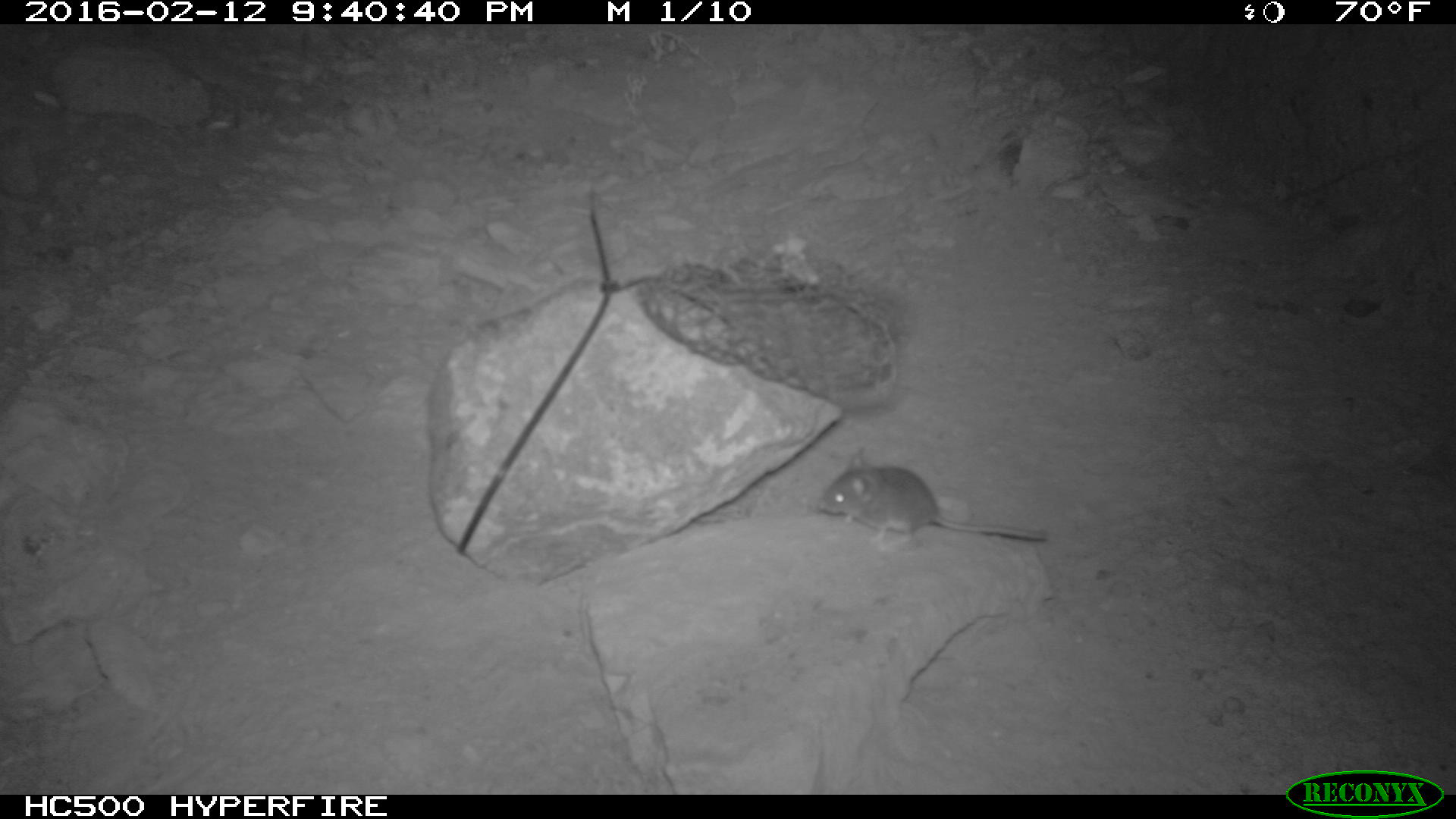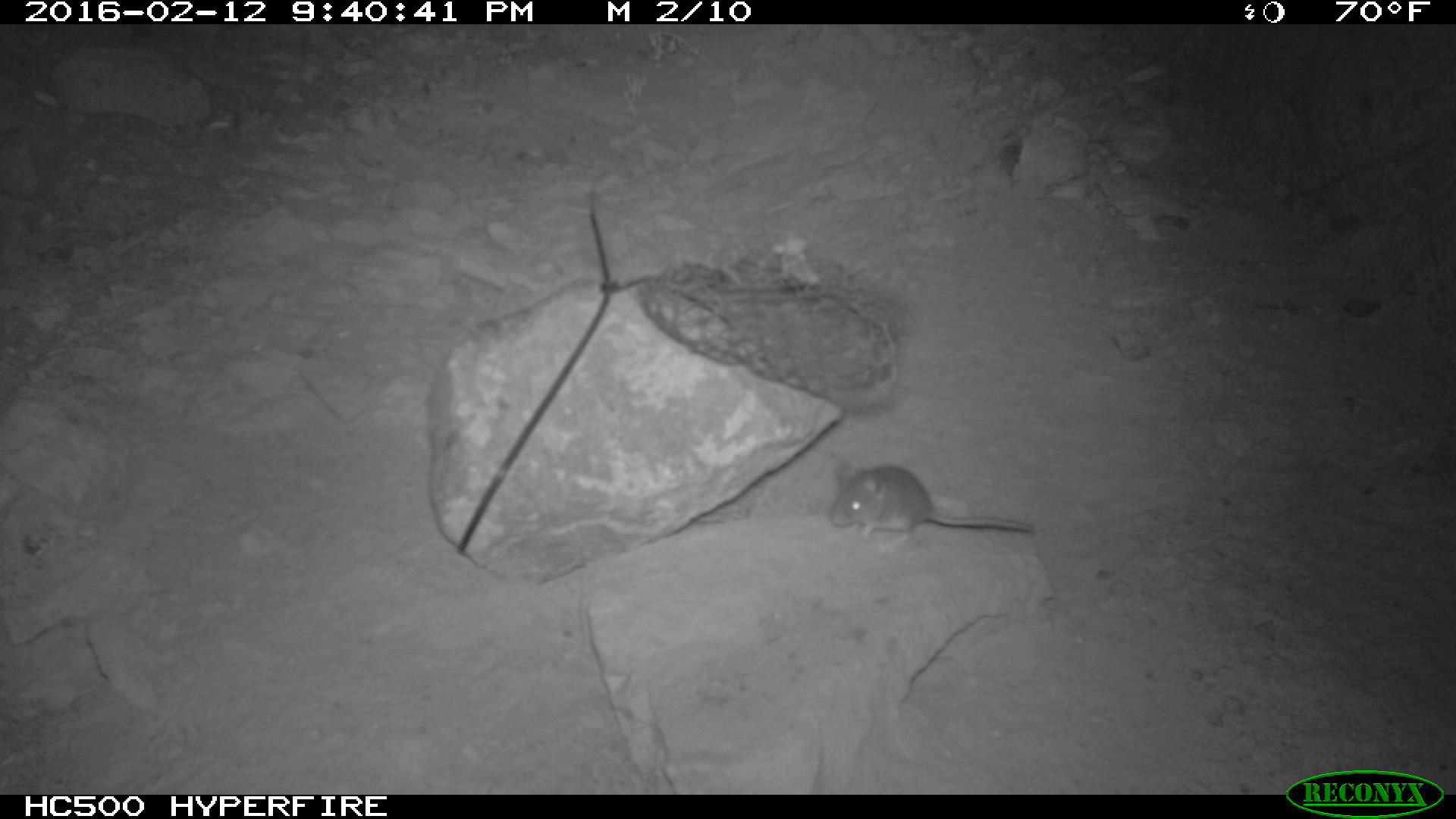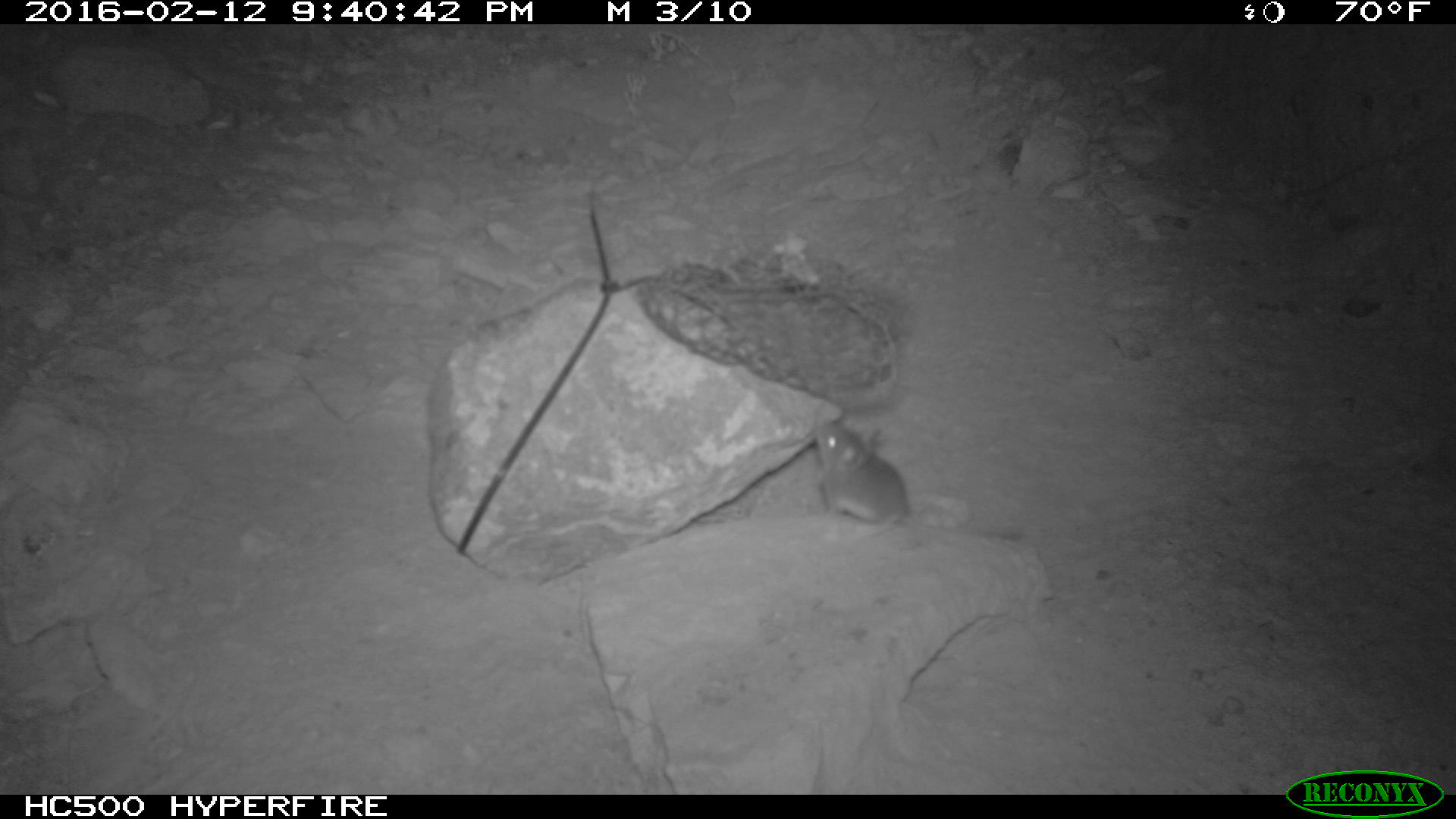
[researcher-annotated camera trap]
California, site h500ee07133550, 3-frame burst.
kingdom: Animalia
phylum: Chordata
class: Mammalia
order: Rodentia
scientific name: Rodentia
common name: rodent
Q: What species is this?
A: Rodent (Rodentia).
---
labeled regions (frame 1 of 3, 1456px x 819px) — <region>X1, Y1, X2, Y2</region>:
rodent: <region>816, 447, 1046, 545</region>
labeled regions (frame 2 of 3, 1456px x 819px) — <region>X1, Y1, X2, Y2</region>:
rodent: <region>826, 453, 1033, 538</region>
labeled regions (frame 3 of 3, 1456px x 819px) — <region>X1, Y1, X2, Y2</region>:
rodent: <region>813, 419, 1025, 542</region>